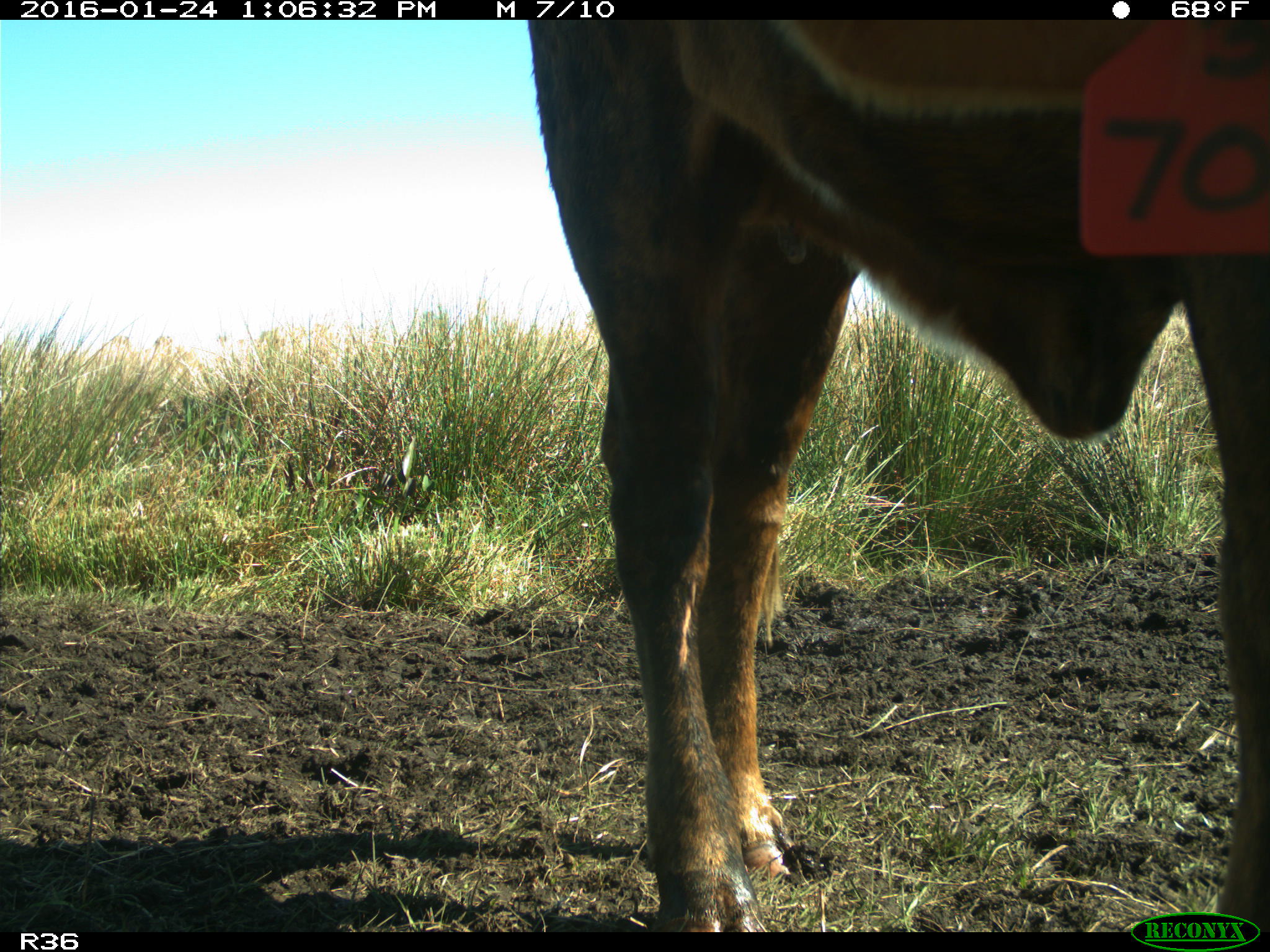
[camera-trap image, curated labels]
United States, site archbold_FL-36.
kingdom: Animalia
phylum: Chordata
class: Mammalia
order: Artiodactyla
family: Bovidae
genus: Bos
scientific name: Bos taurus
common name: domestic cow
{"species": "Bos taurus (domestic cow)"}